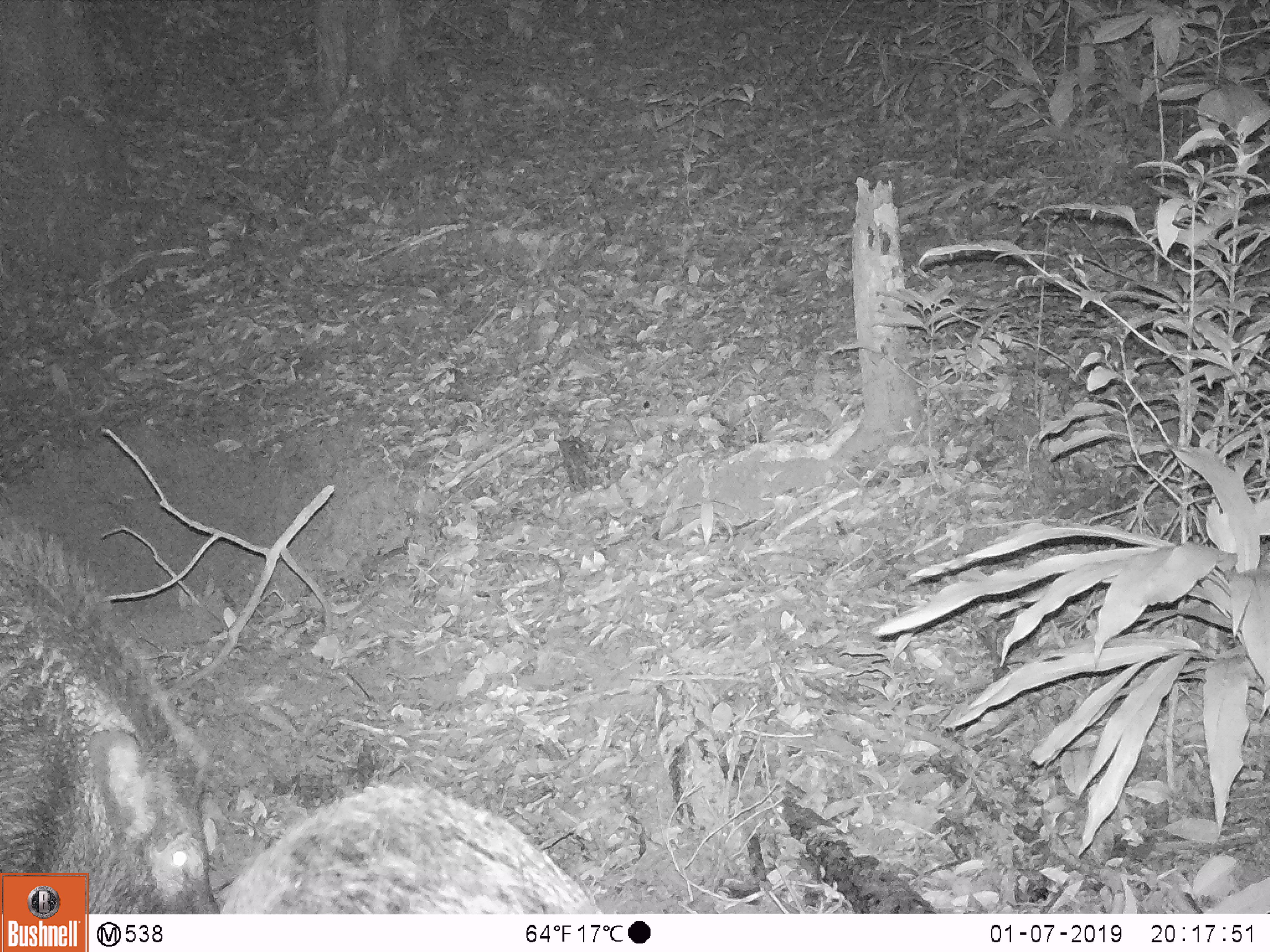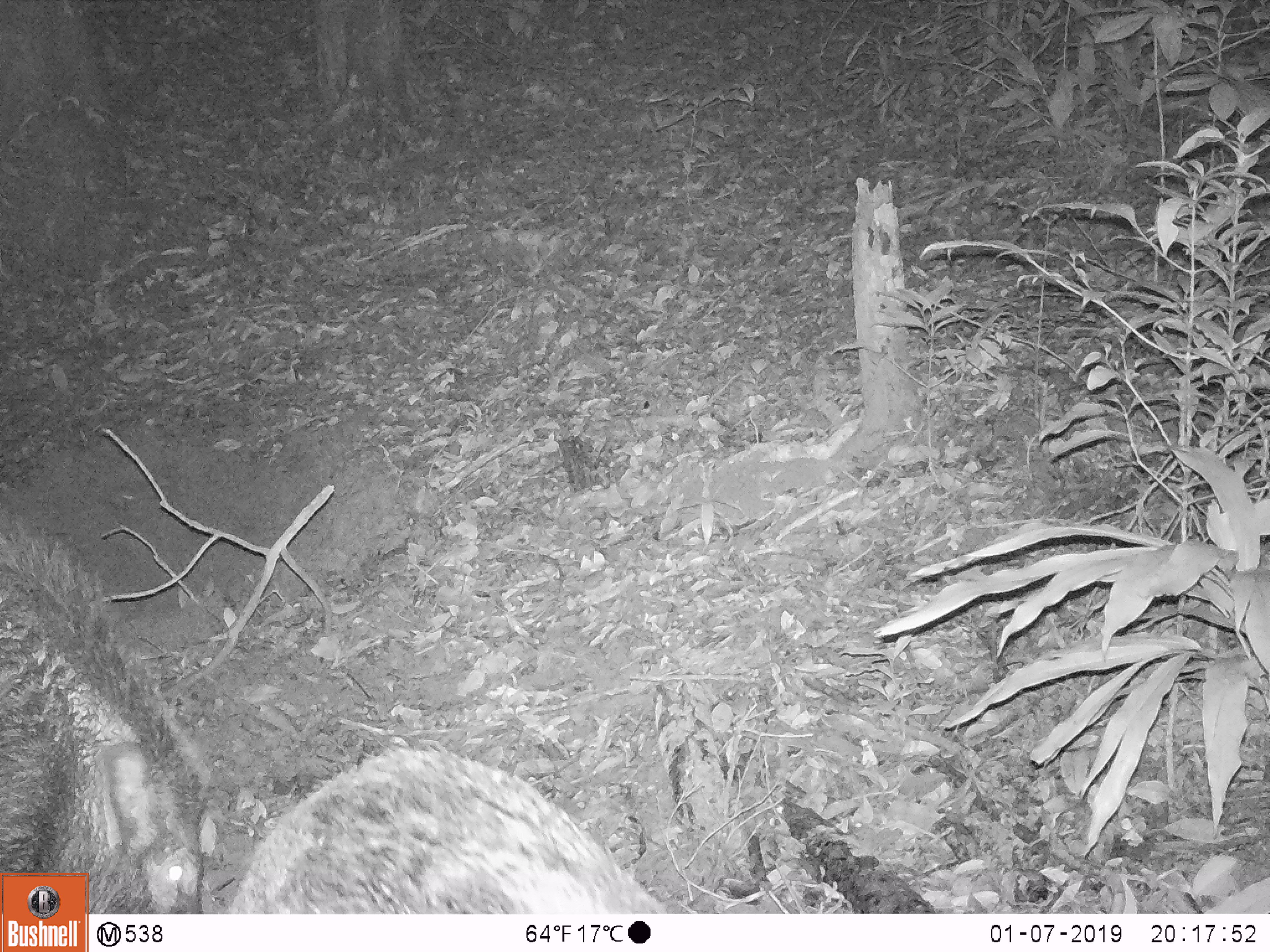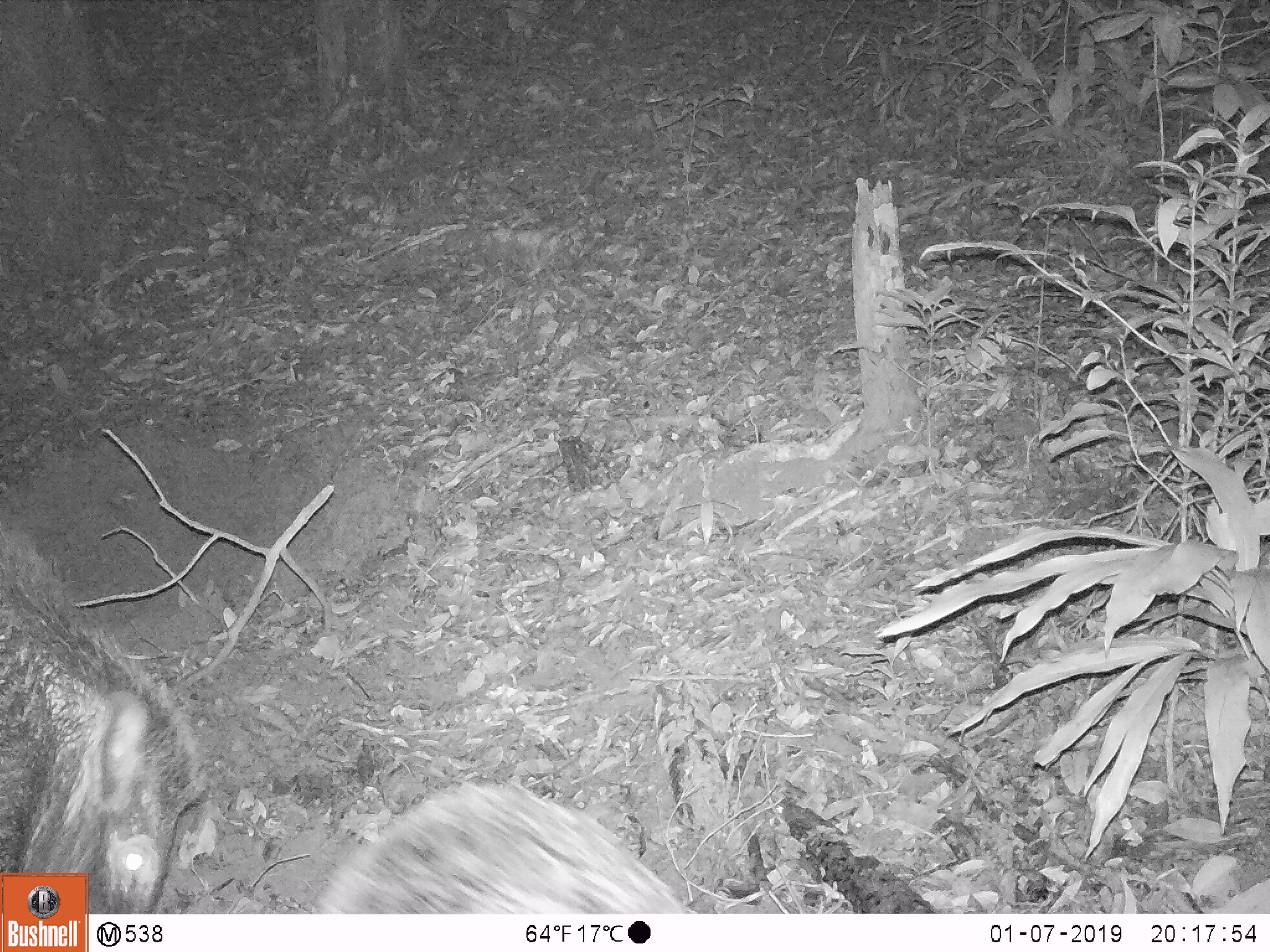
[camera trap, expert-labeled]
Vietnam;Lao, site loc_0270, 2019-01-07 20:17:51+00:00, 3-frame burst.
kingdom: Animalia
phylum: Chordata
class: Mammalia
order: Artiodactyla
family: Suidae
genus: Sus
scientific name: Sus scrofa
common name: eurasian wild pig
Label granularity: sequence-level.